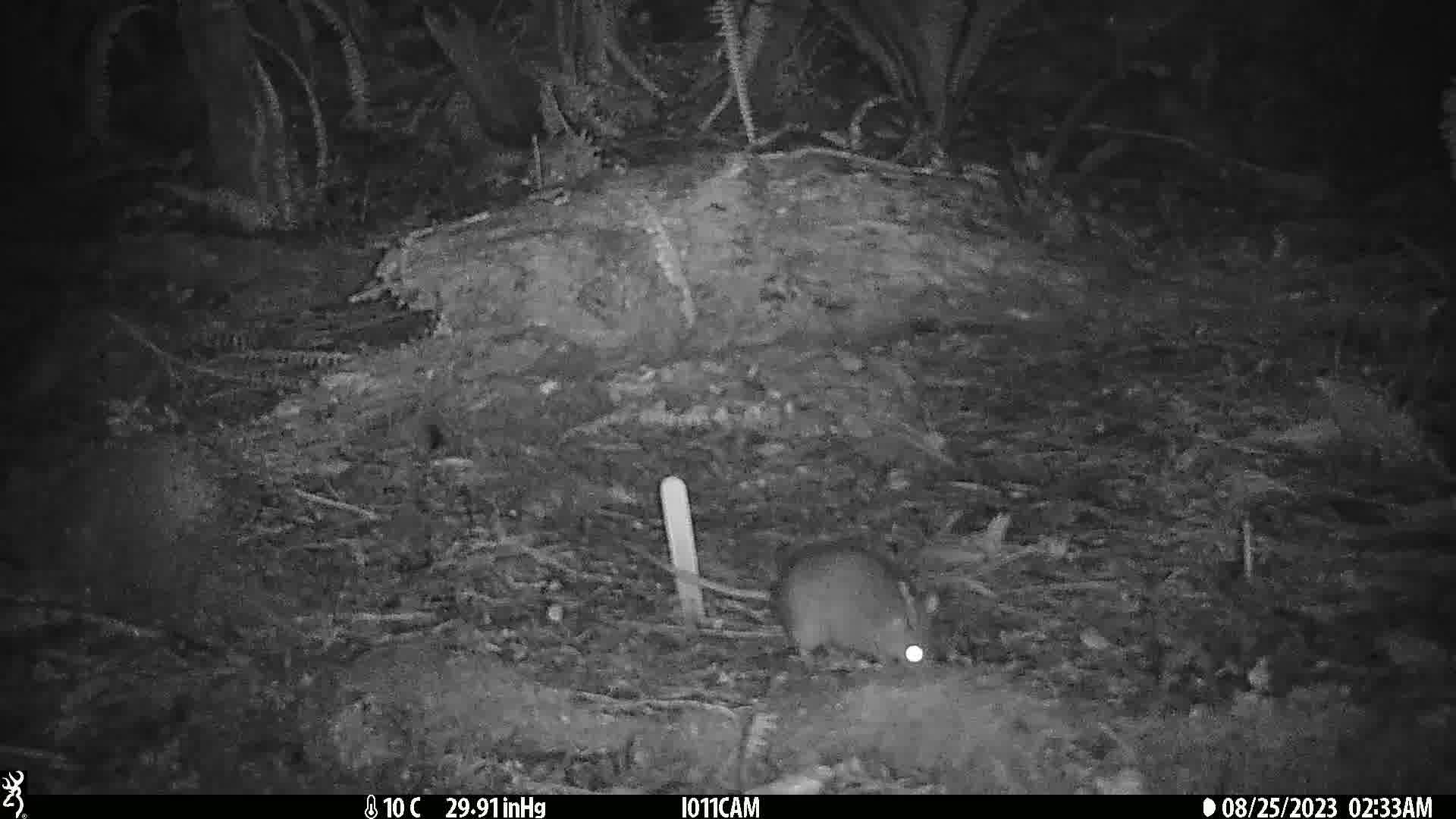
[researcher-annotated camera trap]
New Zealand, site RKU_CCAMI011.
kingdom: Animalia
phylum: Chordata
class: Mammalia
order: Rodentia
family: Muridae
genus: Rattus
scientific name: Rattus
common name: rat